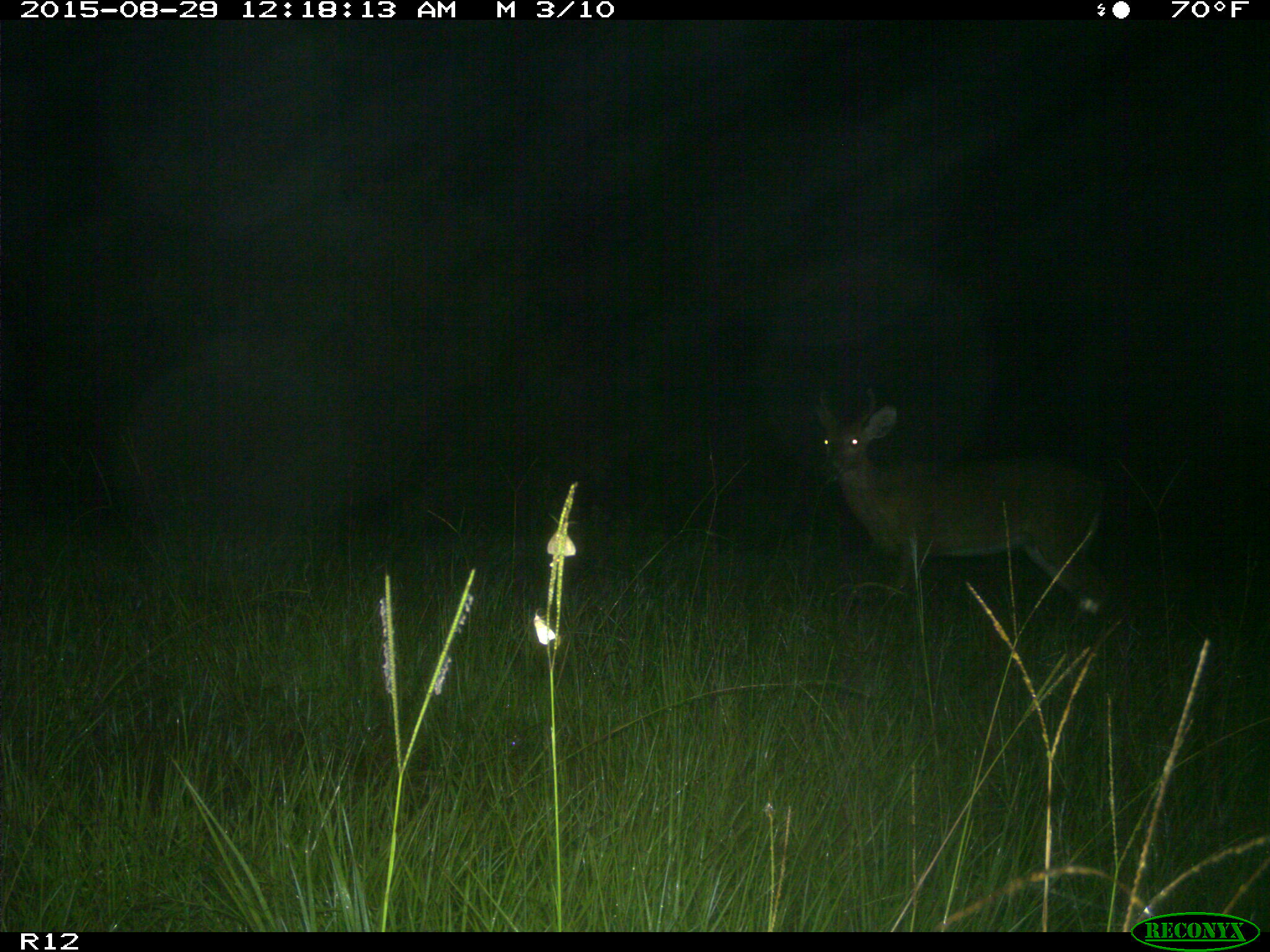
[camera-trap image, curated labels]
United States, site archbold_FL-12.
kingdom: Animalia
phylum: Chordata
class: Mammalia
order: Artiodactyla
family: Cervidae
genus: Odocoileus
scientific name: Odocoileus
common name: deer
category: unidentified deer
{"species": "unidentified deer (deer) (Odocoileus)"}